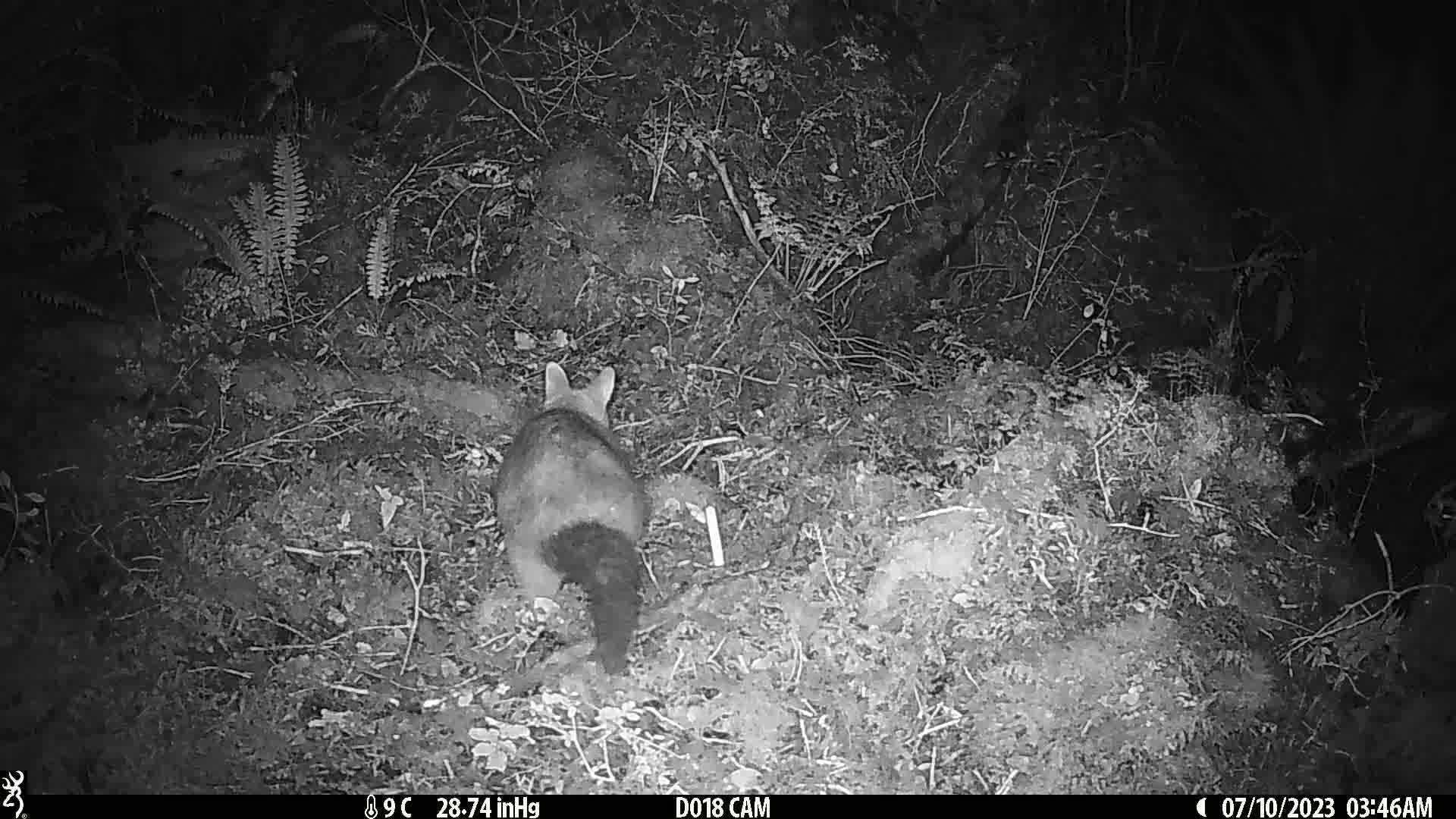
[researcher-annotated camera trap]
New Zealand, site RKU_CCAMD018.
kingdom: Animalia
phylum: Chordata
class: Mammalia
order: Diprotodontia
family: Phalangeridae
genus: Trichosurus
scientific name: Trichosurus vulpecula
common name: common brushtail possum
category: possum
Possum (common brushtail possum) (Trichosurus vulpecula).